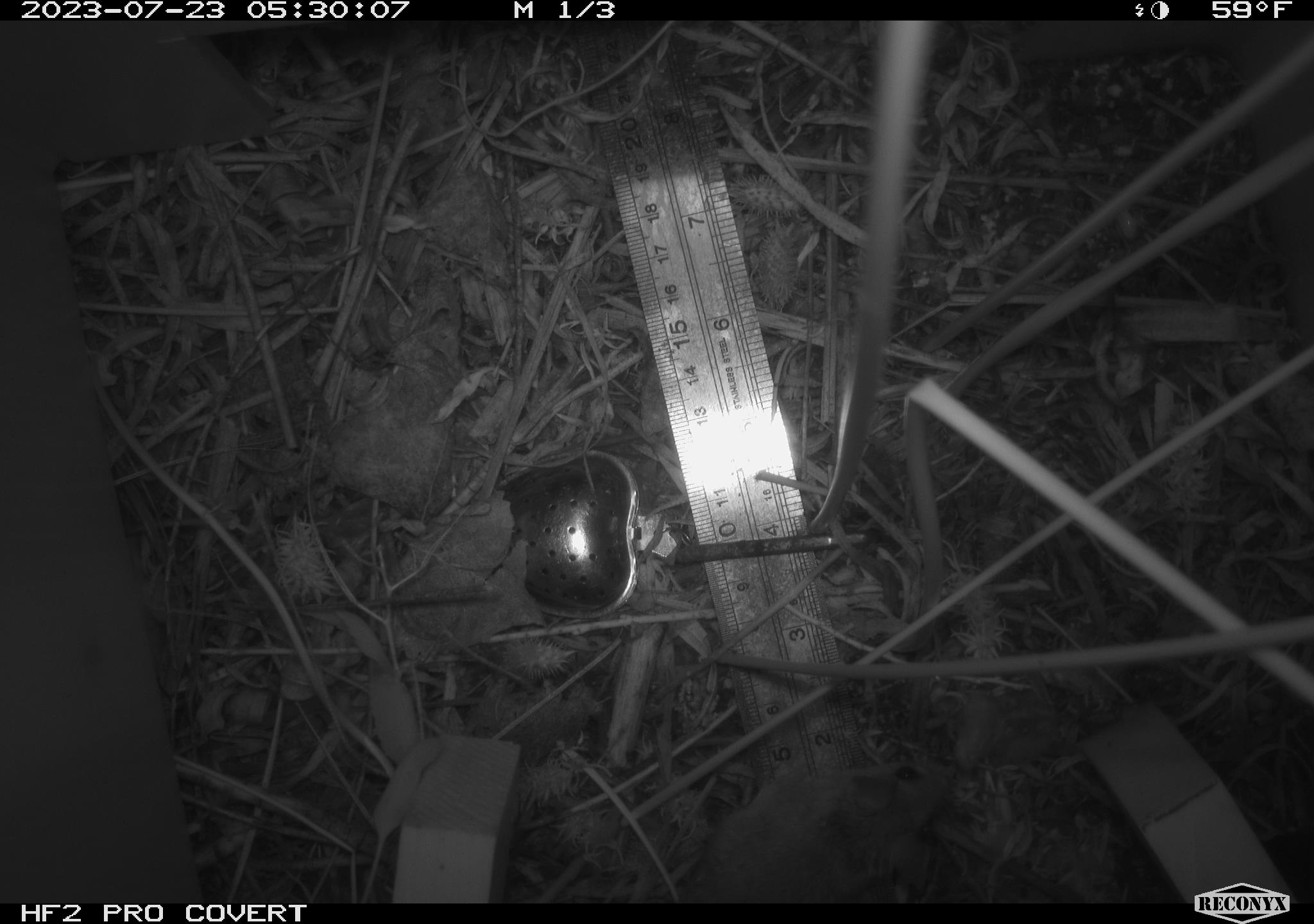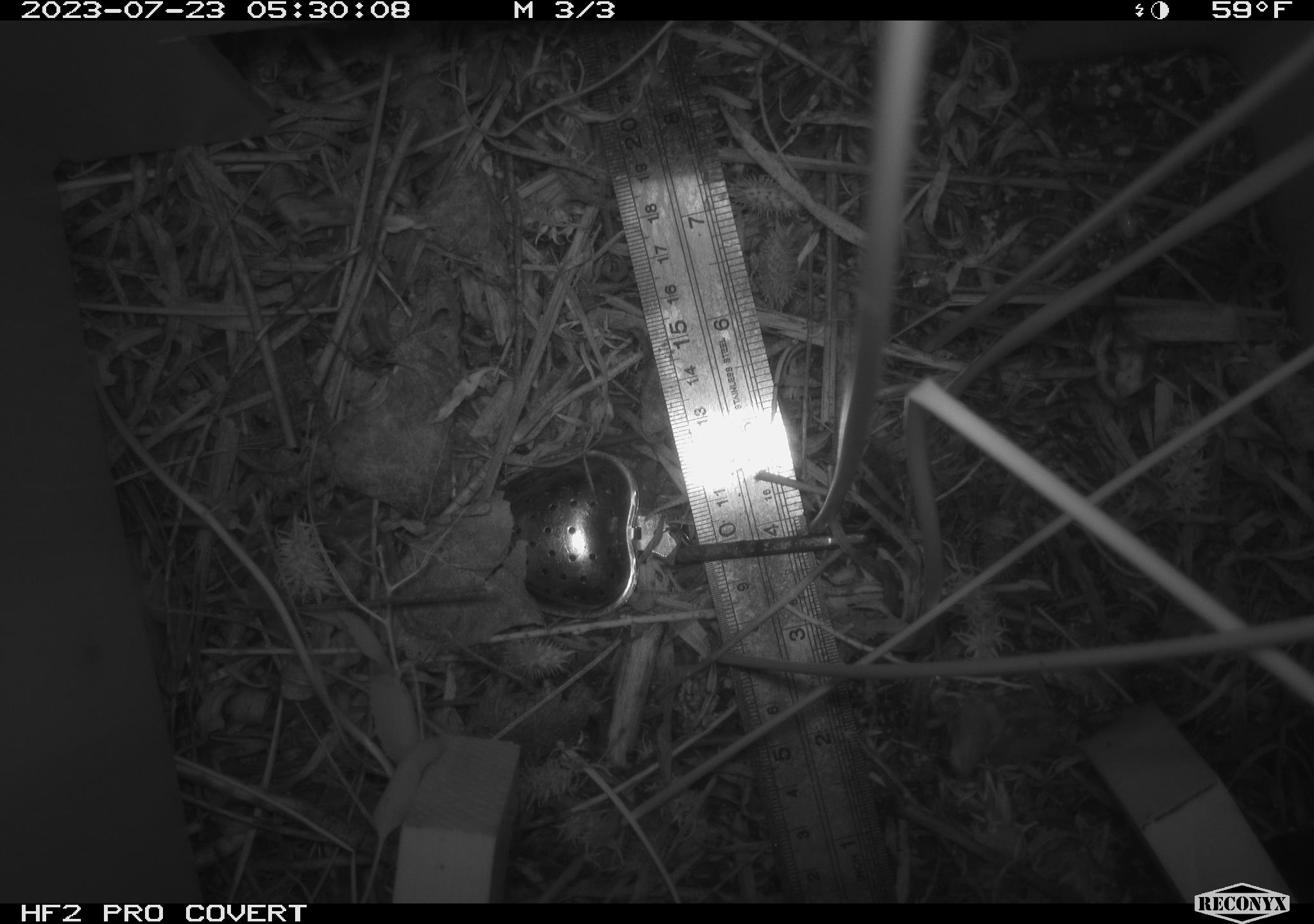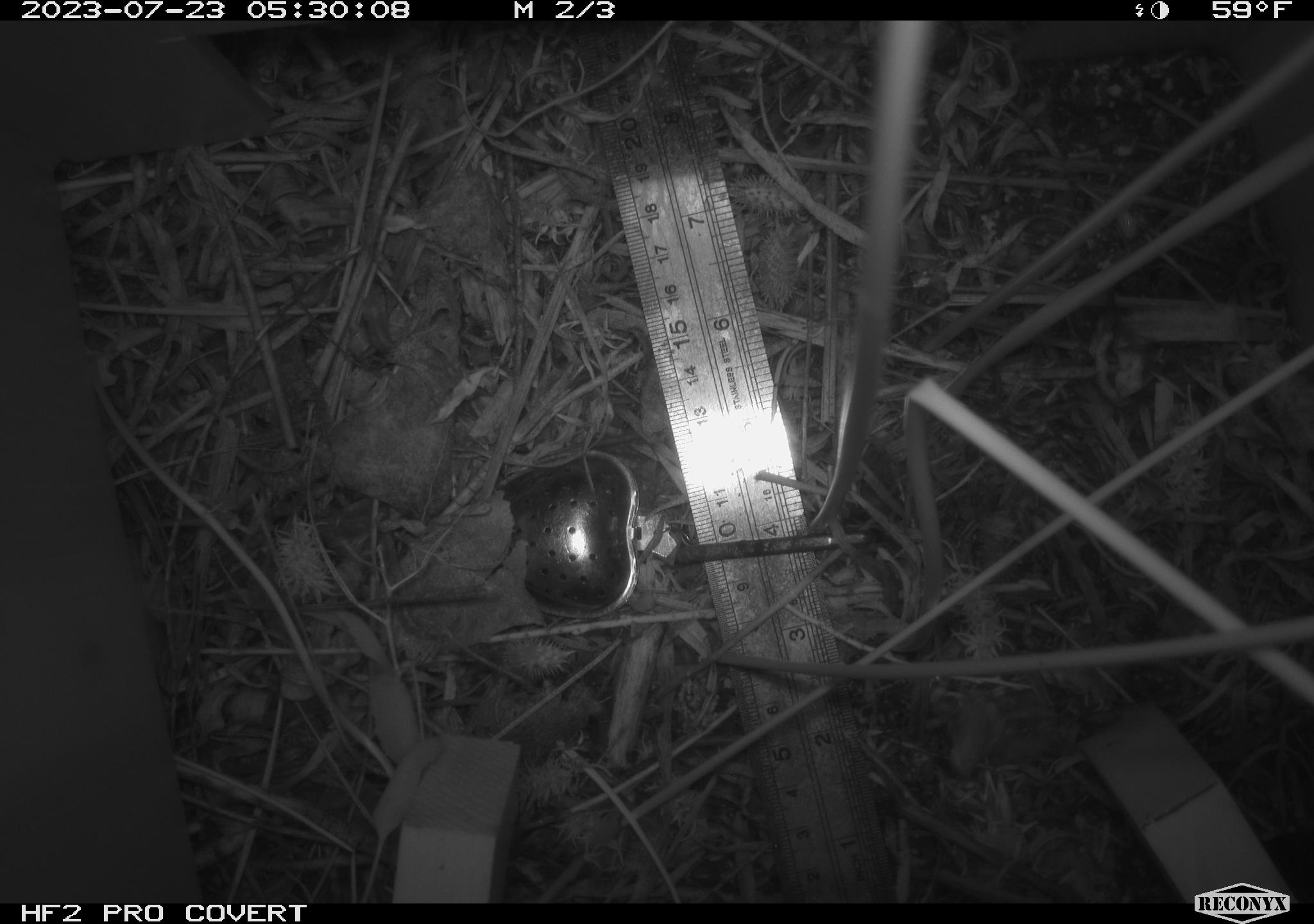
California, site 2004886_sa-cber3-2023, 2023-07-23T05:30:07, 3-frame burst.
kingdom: Animalia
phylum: Chordata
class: Mammalia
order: Rodentia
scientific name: Rodentia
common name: mouse species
Mouse species (Rodentia).